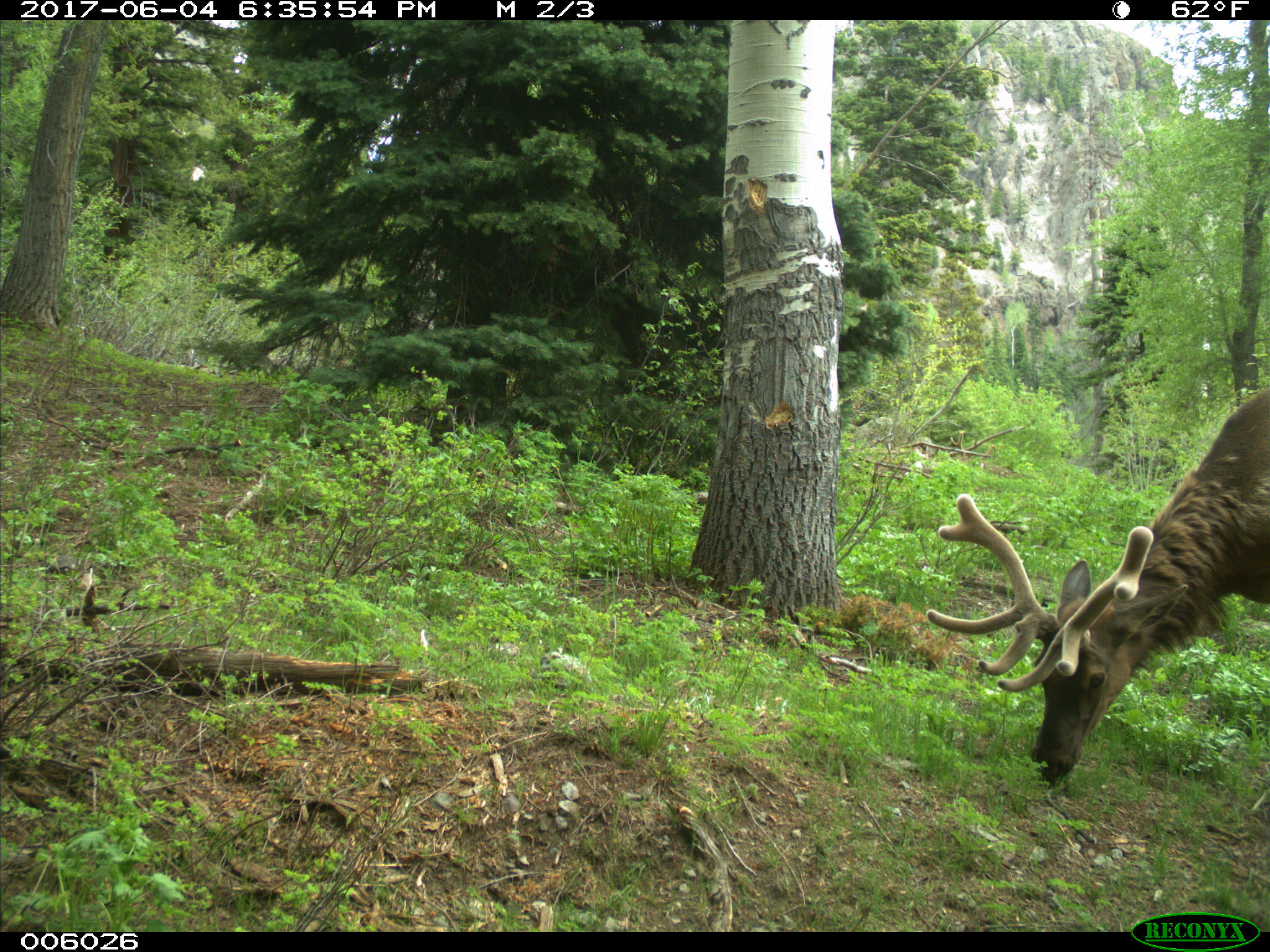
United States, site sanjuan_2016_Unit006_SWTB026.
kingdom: Animalia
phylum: Chordata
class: Mammalia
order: Artiodactyla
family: Cervidae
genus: Cervus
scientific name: Cervus elaphus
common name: red deer